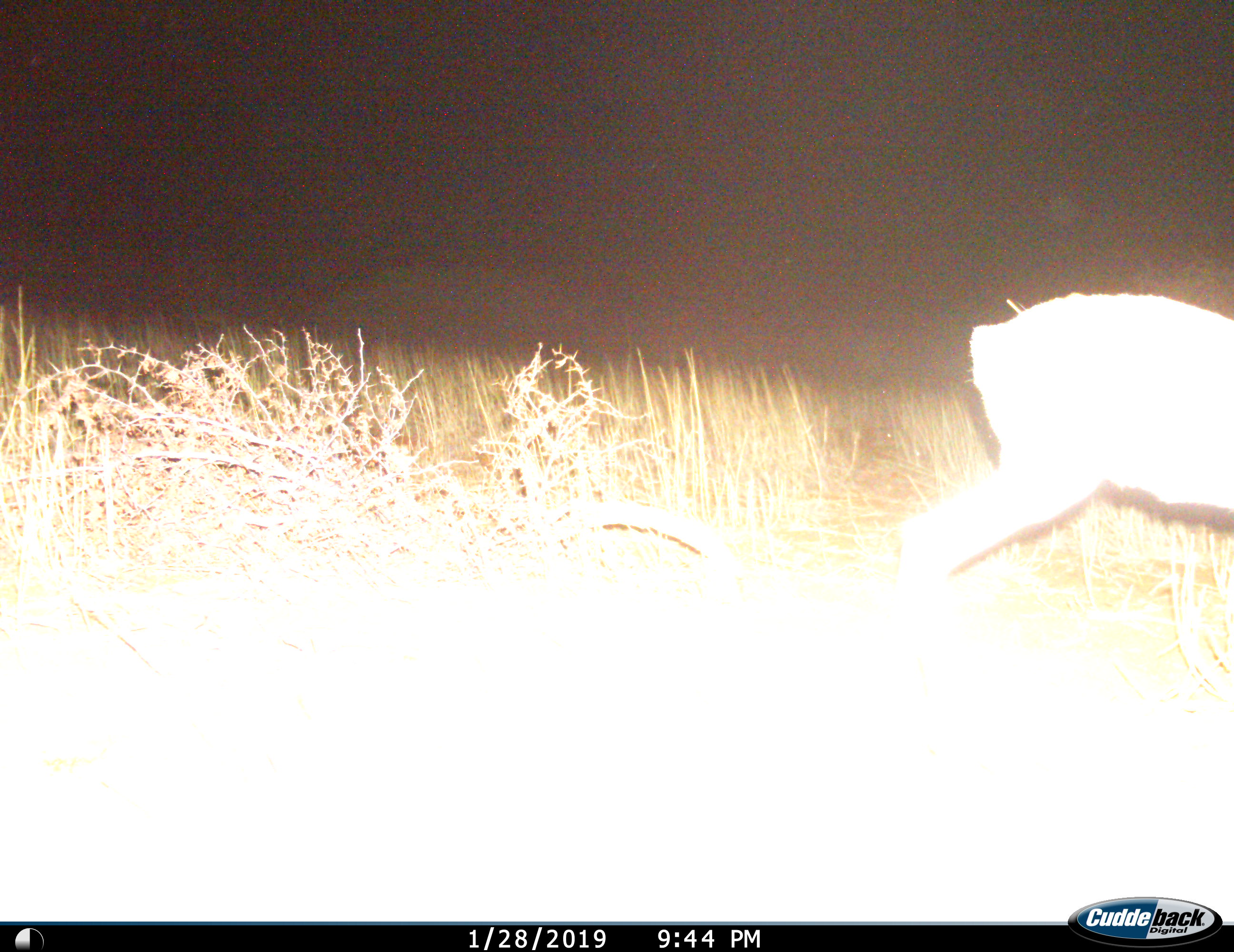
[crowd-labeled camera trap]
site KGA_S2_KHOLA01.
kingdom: Animalia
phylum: Chordata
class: Mammalia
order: Artiodactyla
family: Bovidae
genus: Raphicerus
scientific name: Raphicerus campestris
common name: steenbok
Steenbok (Raphicerus campestris), count 1. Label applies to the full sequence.